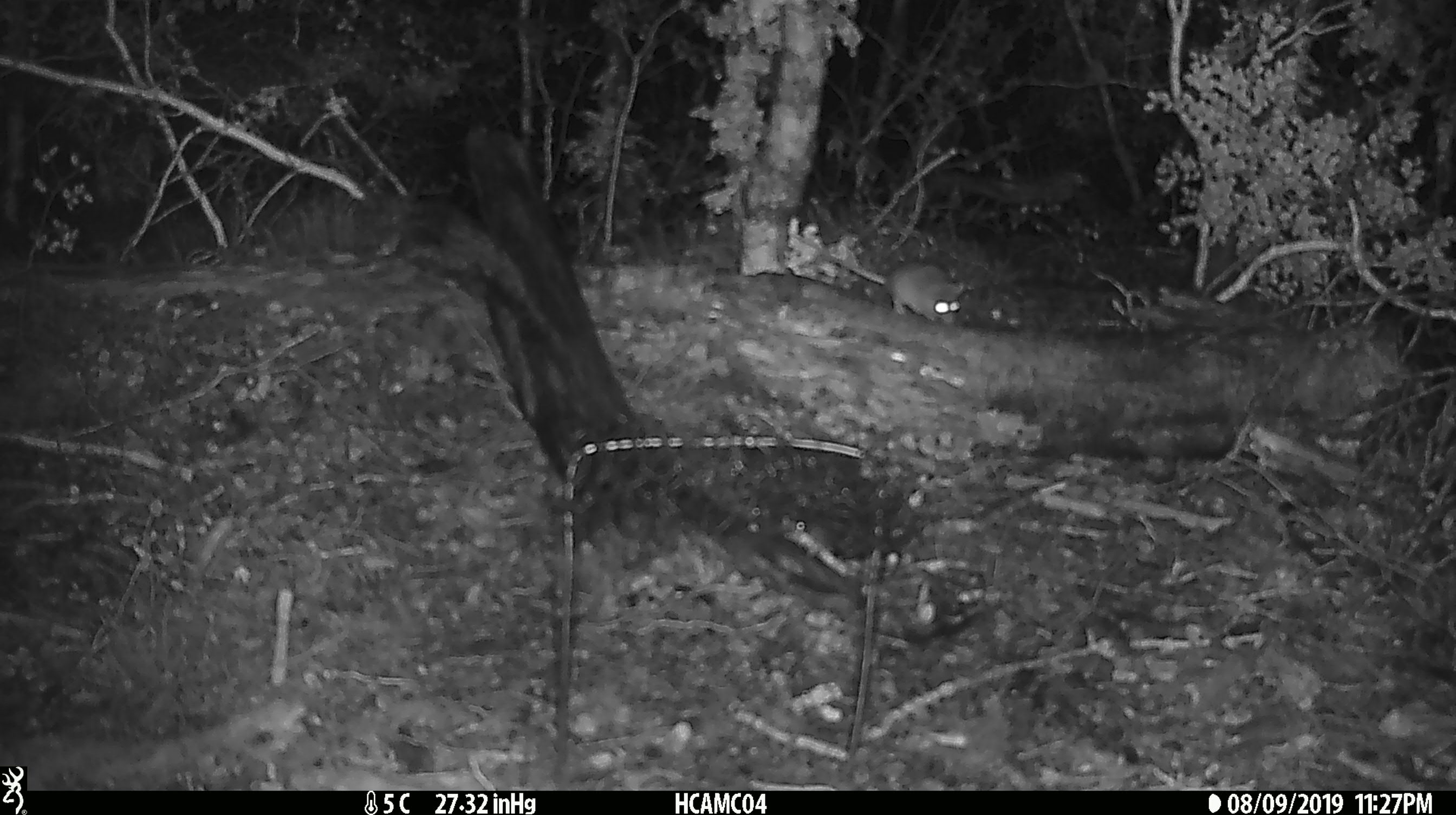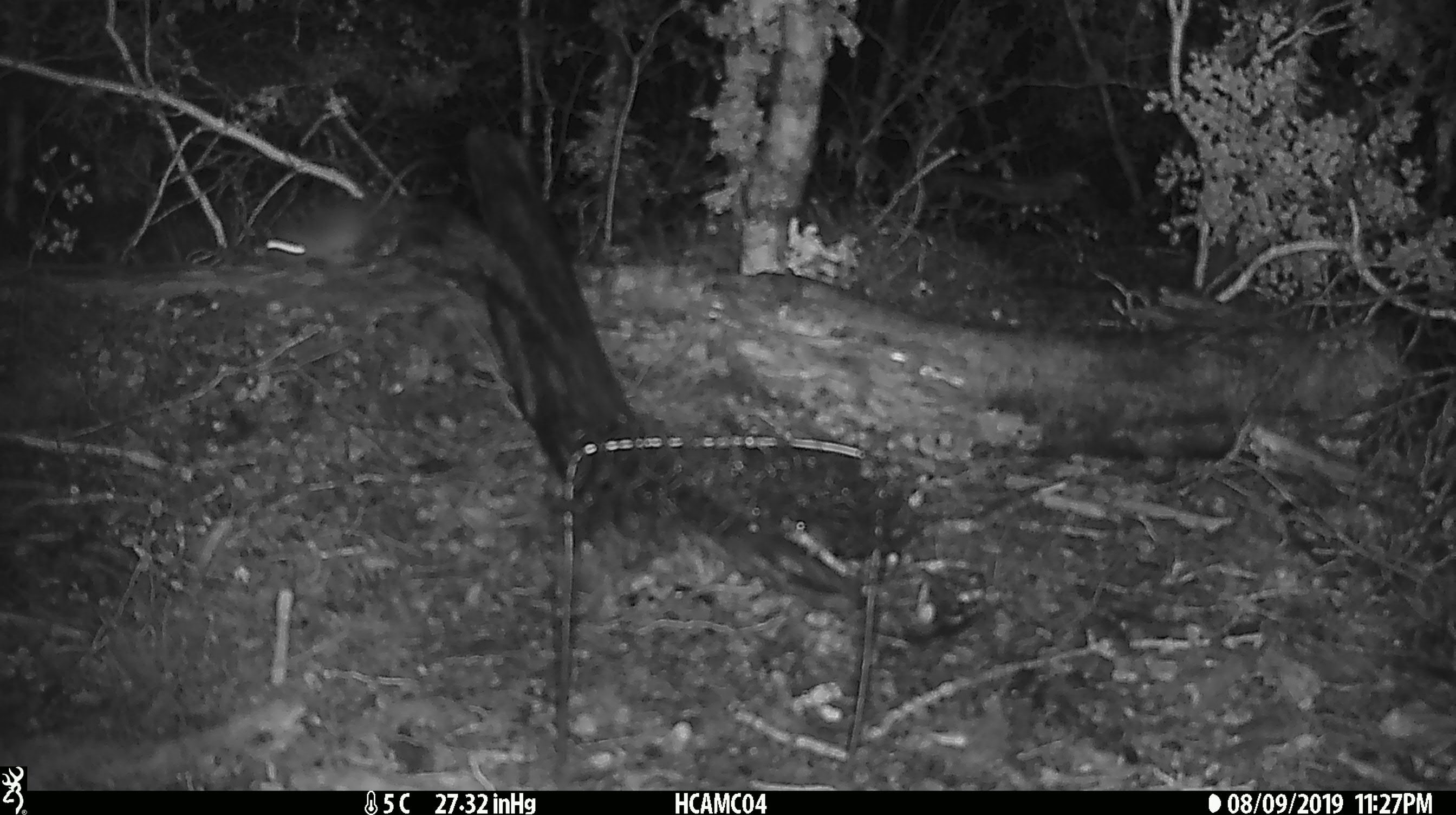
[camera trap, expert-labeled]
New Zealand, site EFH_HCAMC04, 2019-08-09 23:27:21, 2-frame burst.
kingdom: Animalia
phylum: Chordata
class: Mammalia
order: Rodentia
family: Muridae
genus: Mus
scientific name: Mus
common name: mouse